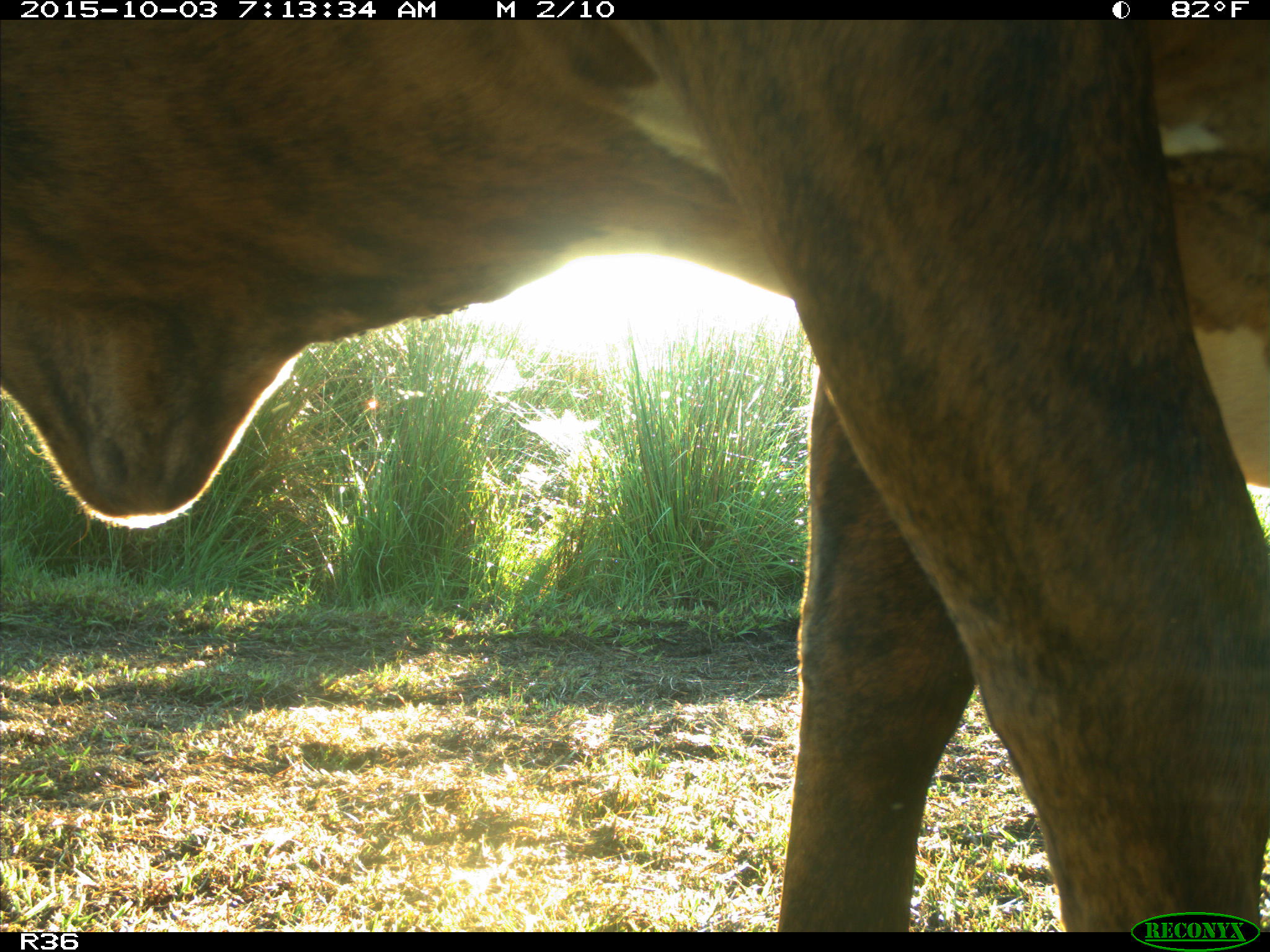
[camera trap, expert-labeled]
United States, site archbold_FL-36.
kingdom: Animalia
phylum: Chordata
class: Mammalia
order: Artiodactyla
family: Bovidae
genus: Bos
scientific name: Bos taurus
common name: domestic cow